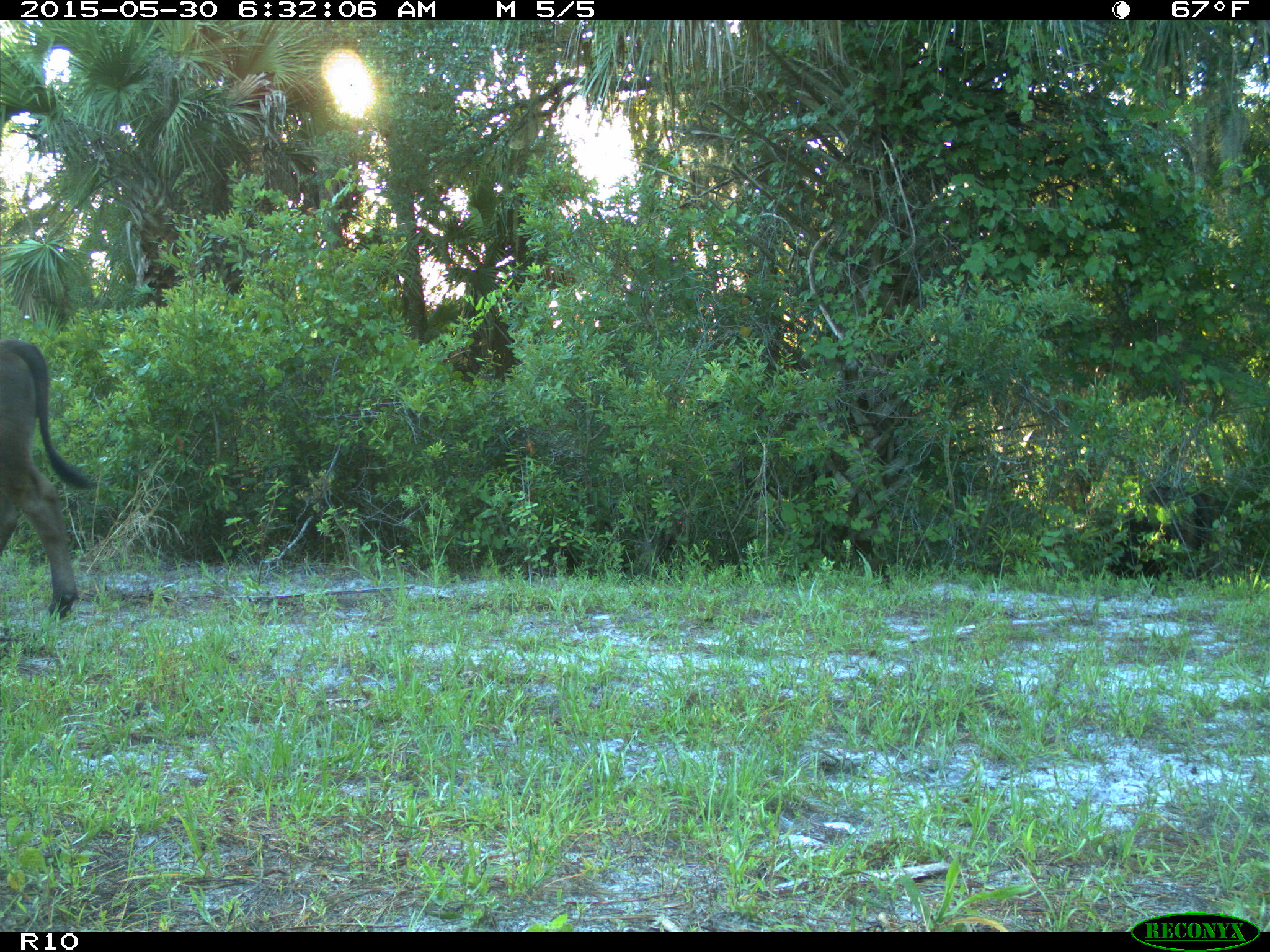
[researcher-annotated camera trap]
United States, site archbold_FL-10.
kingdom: Animalia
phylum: Chordata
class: Mammalia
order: Artiodactyla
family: Bovidae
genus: Bos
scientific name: Bos taurus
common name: domestic cow